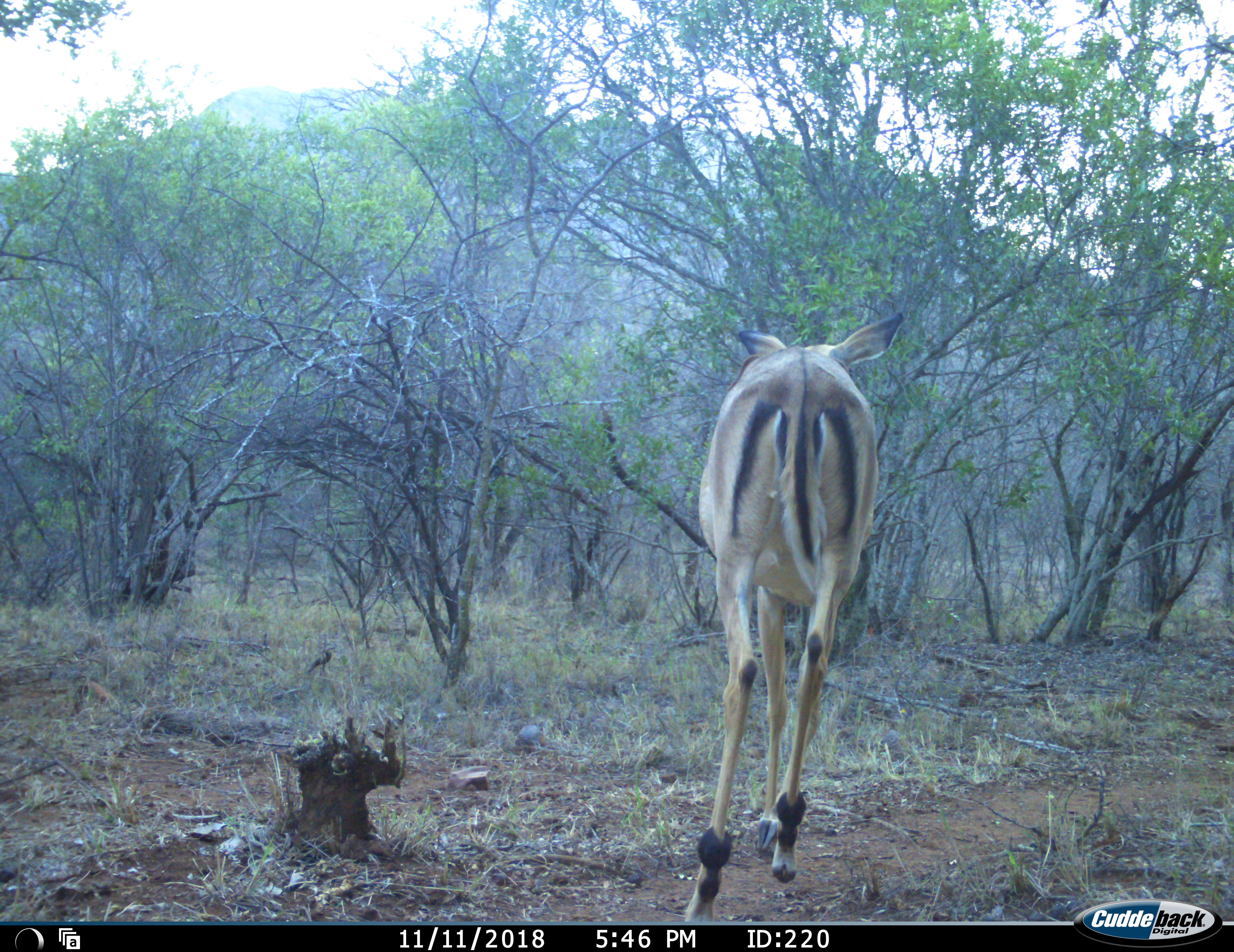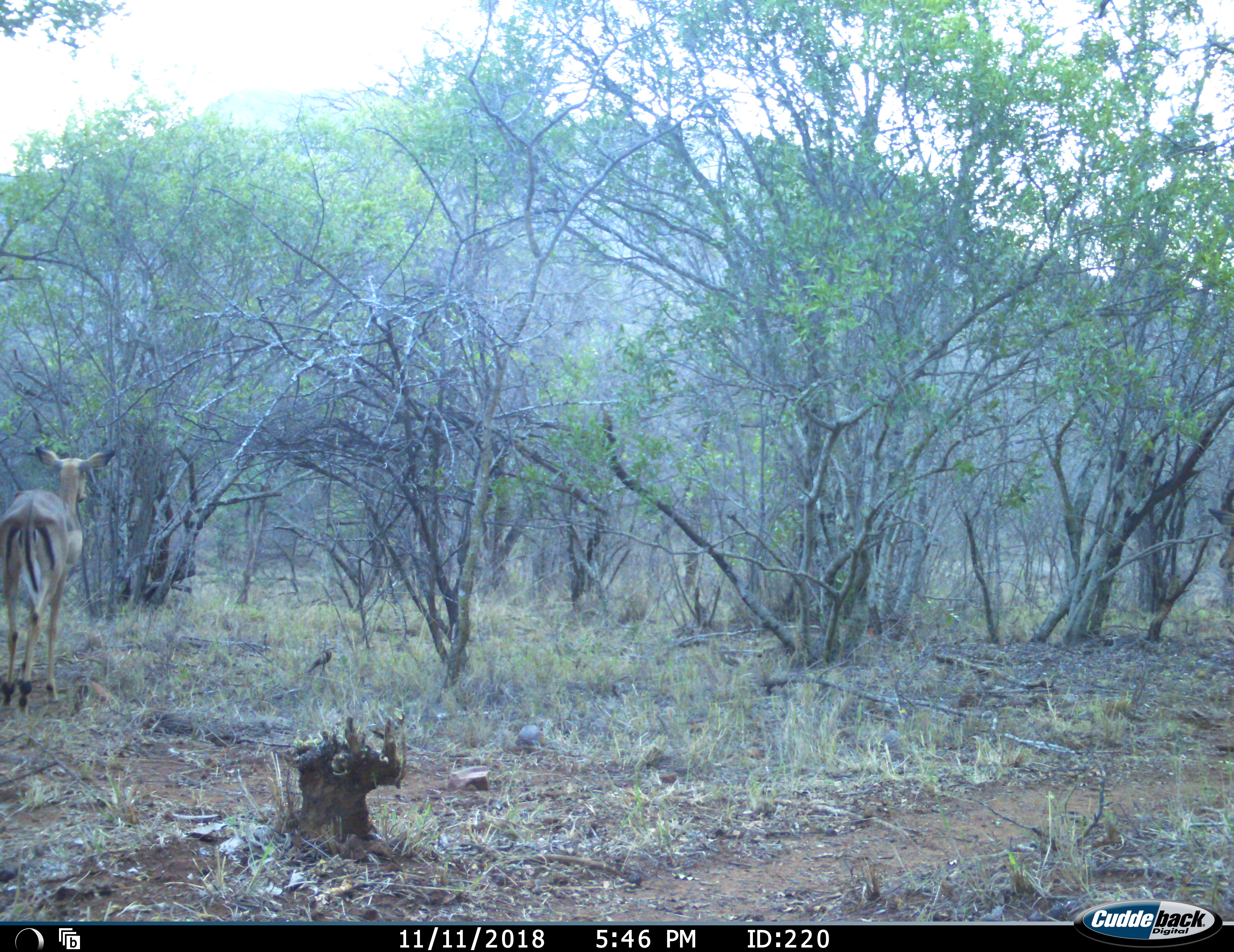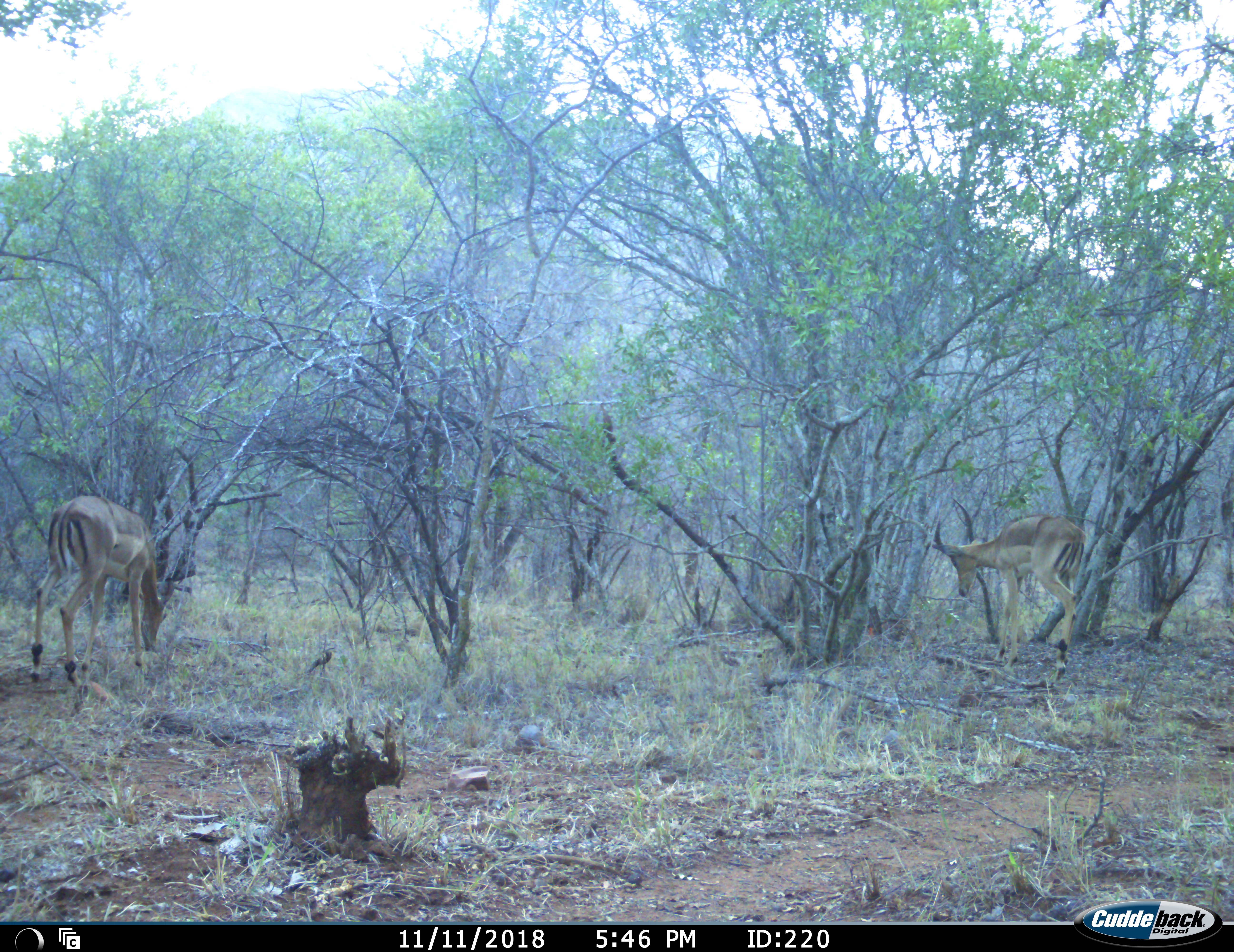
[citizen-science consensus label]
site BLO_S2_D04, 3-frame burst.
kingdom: Animalia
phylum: Chordata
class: Mammalia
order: Artiodactyla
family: Bovidae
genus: Aepyceros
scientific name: Aepyceros melampus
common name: impala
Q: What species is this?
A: Impala (Aepyceros melampus).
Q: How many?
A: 2.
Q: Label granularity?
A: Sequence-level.